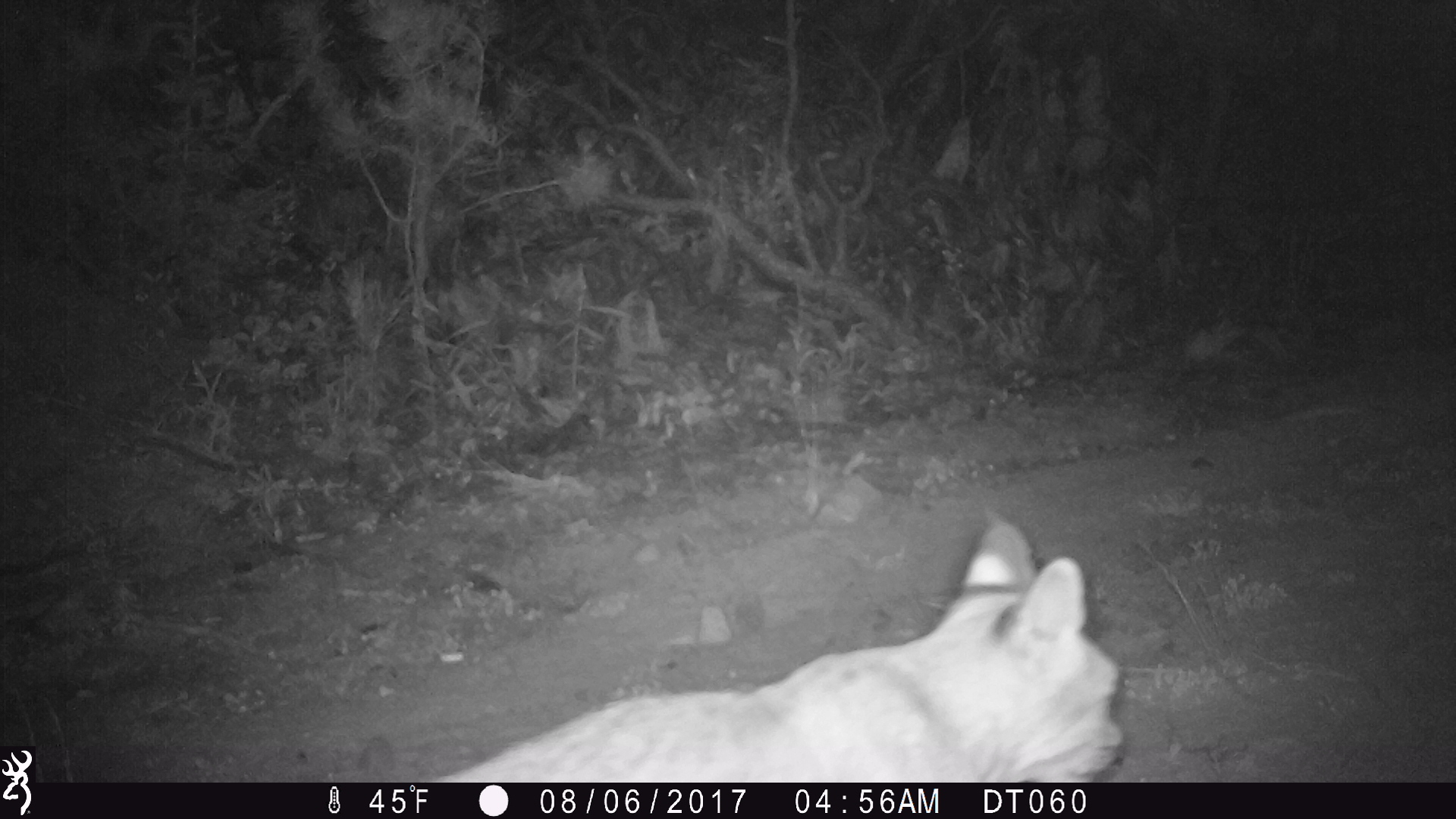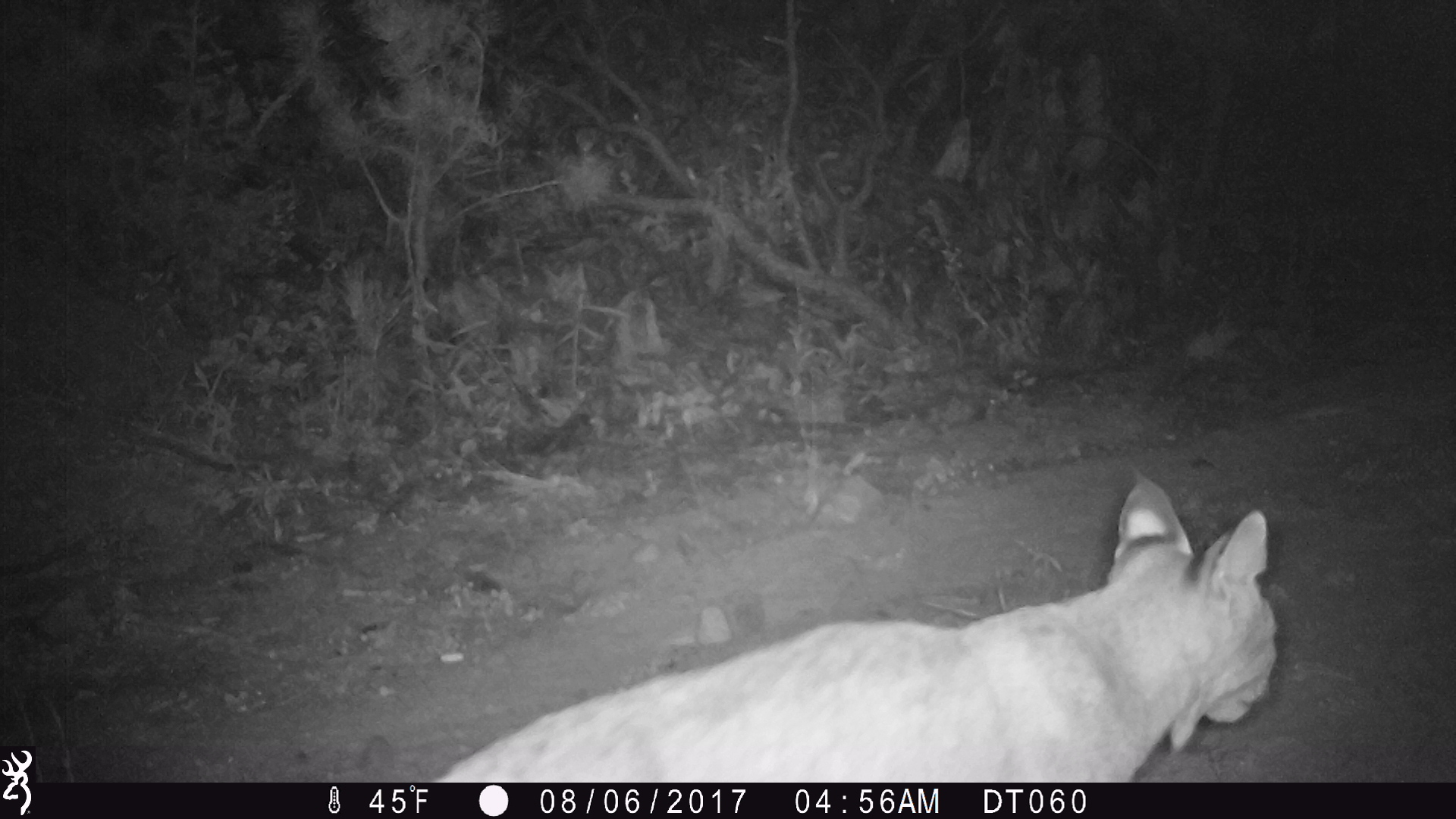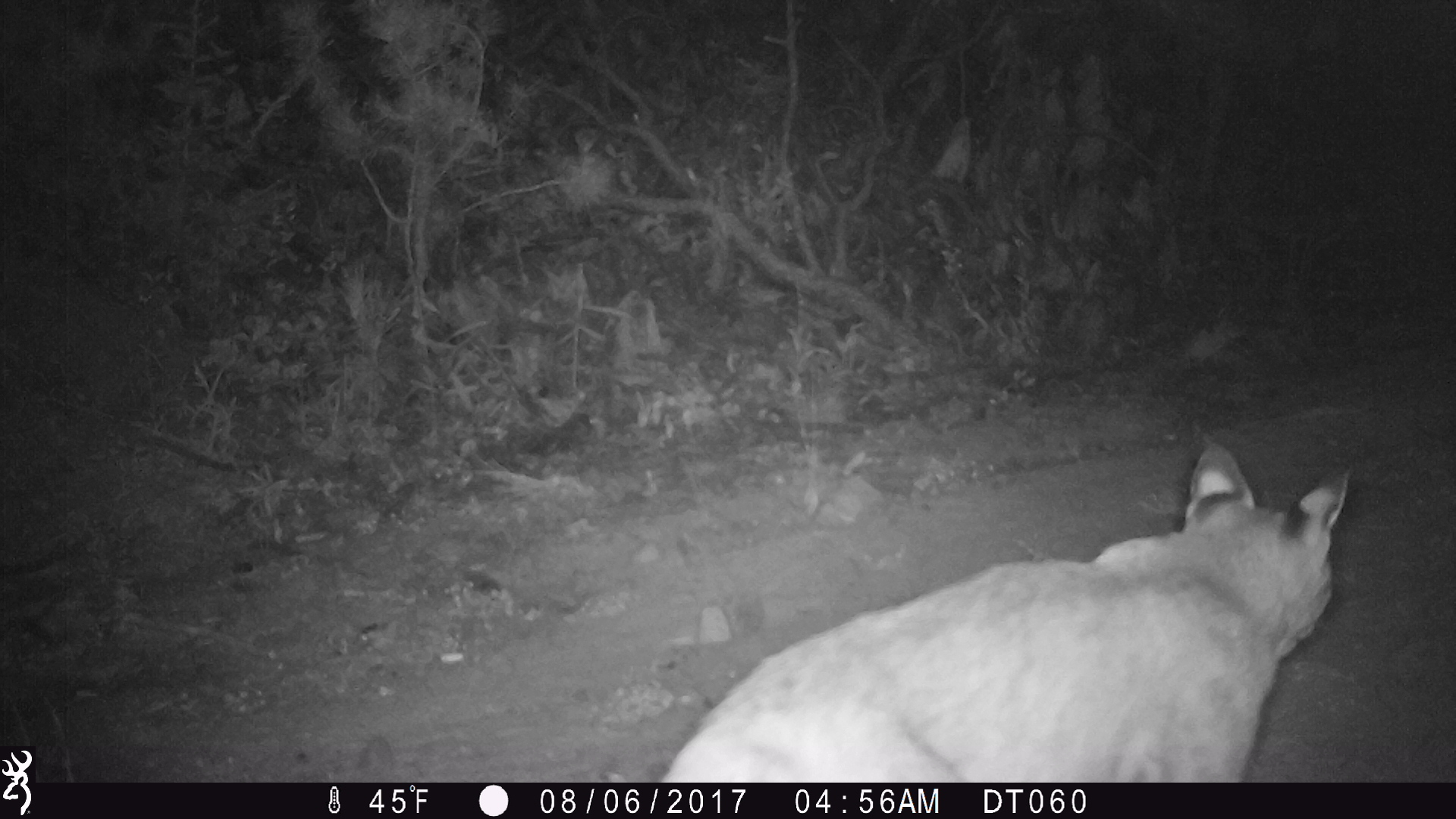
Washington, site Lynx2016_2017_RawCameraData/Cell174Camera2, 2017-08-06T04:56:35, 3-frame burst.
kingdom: Animalia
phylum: Chordata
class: Mammalia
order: Carnivora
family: Felidae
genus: Lynx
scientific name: Lynx rufus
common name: bobcat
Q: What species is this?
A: Lynx rufus (bobcat).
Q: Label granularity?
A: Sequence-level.